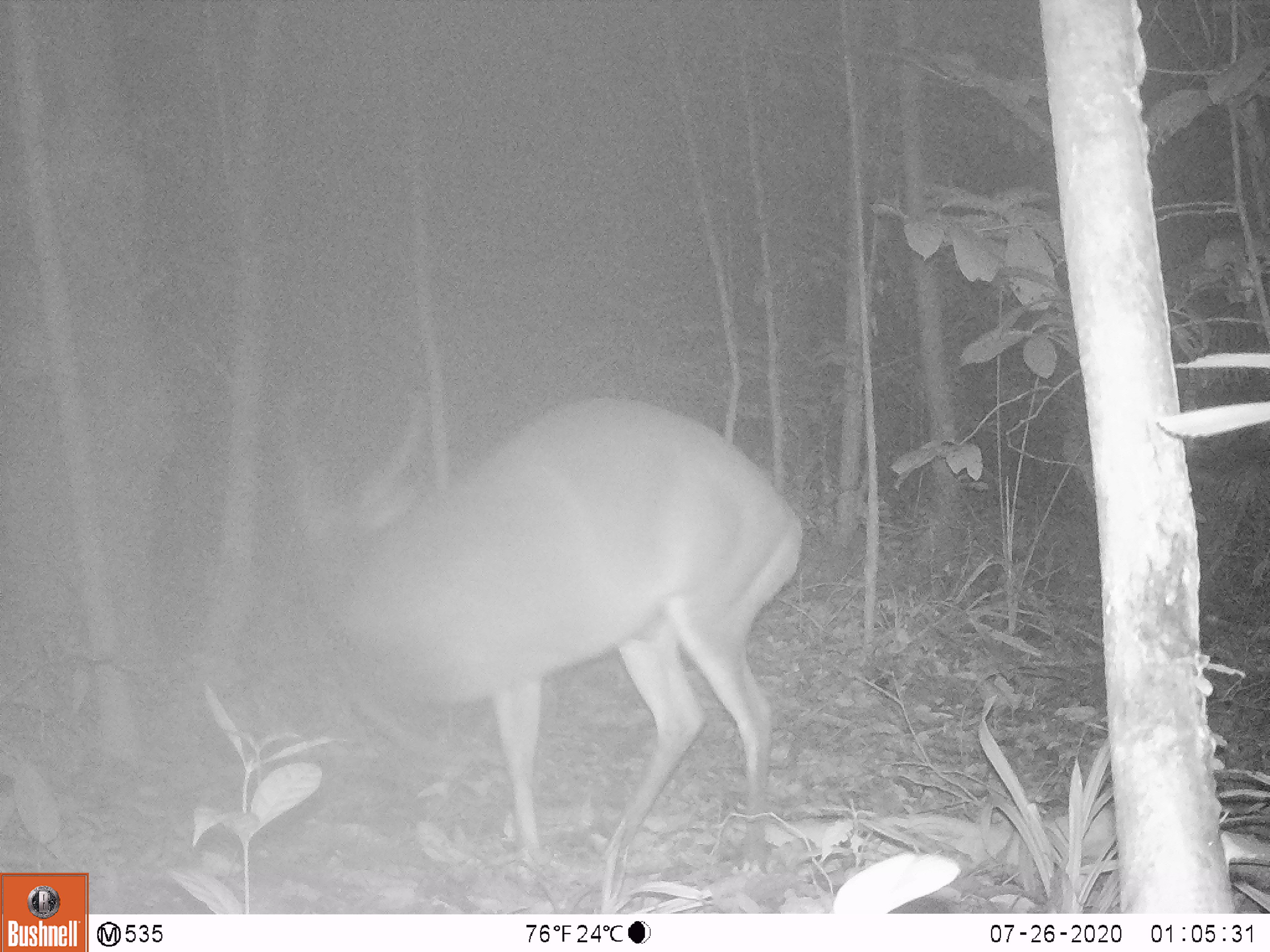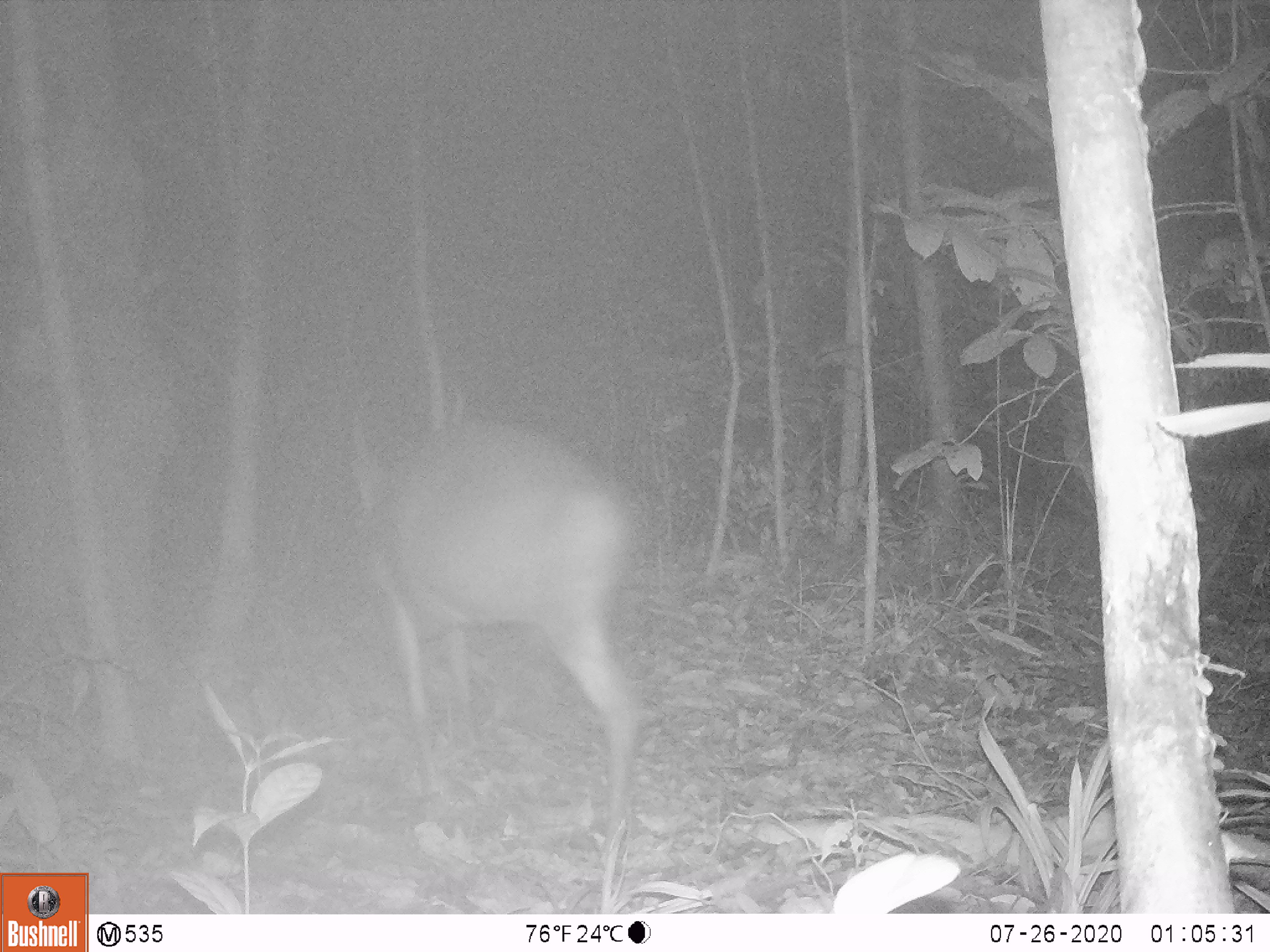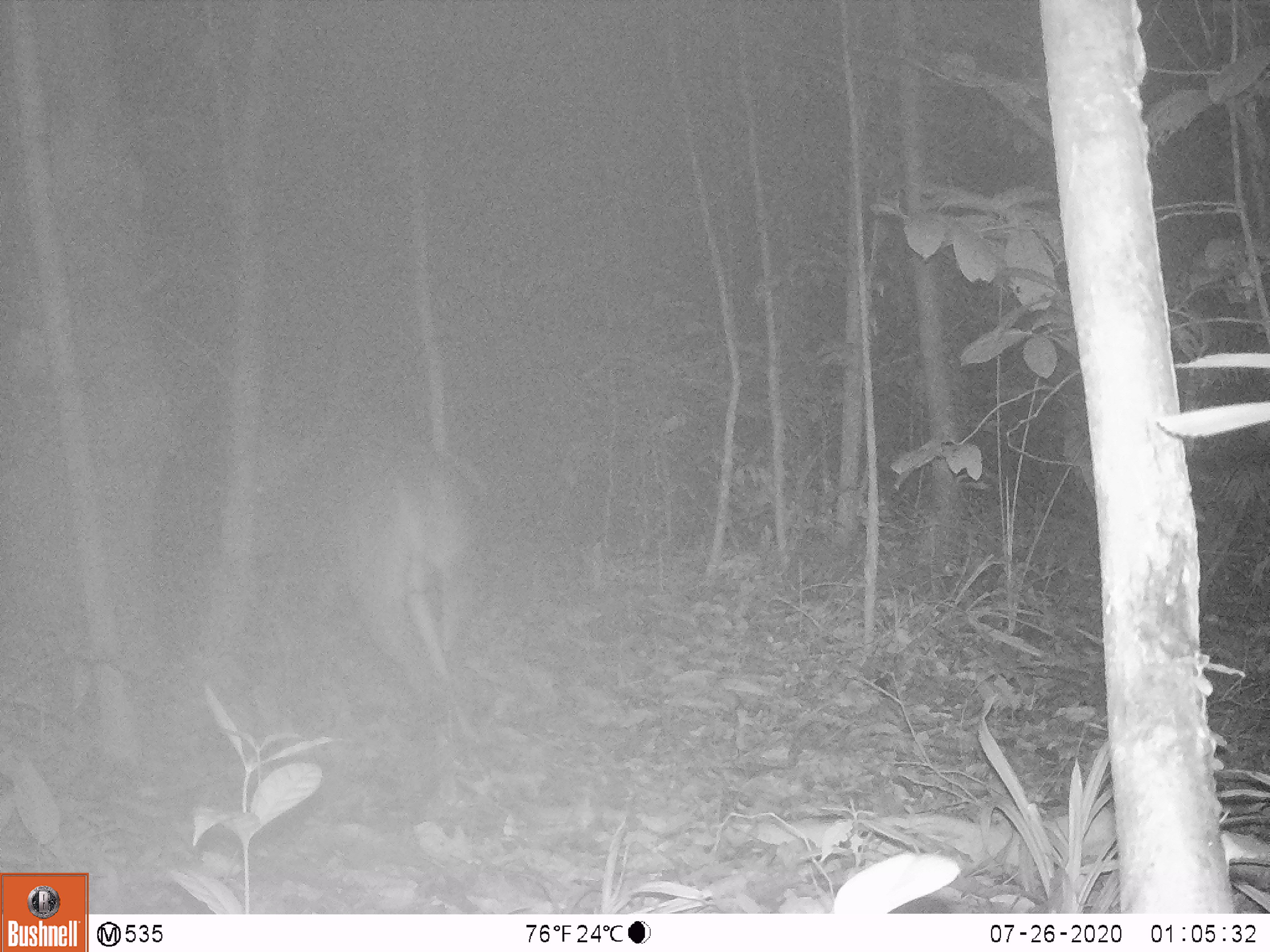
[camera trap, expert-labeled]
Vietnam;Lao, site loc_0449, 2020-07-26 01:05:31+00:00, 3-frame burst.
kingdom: Animalia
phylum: Chordata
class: Mammalia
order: Artiodactyla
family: Cervidae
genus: Muntiacus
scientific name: Muntiacus vuquangensis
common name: large-antlered muntjac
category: large antlered muntjac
Large antlered muntjac (large-antlered muntjac) (Muntiacus vuquangensis). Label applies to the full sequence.